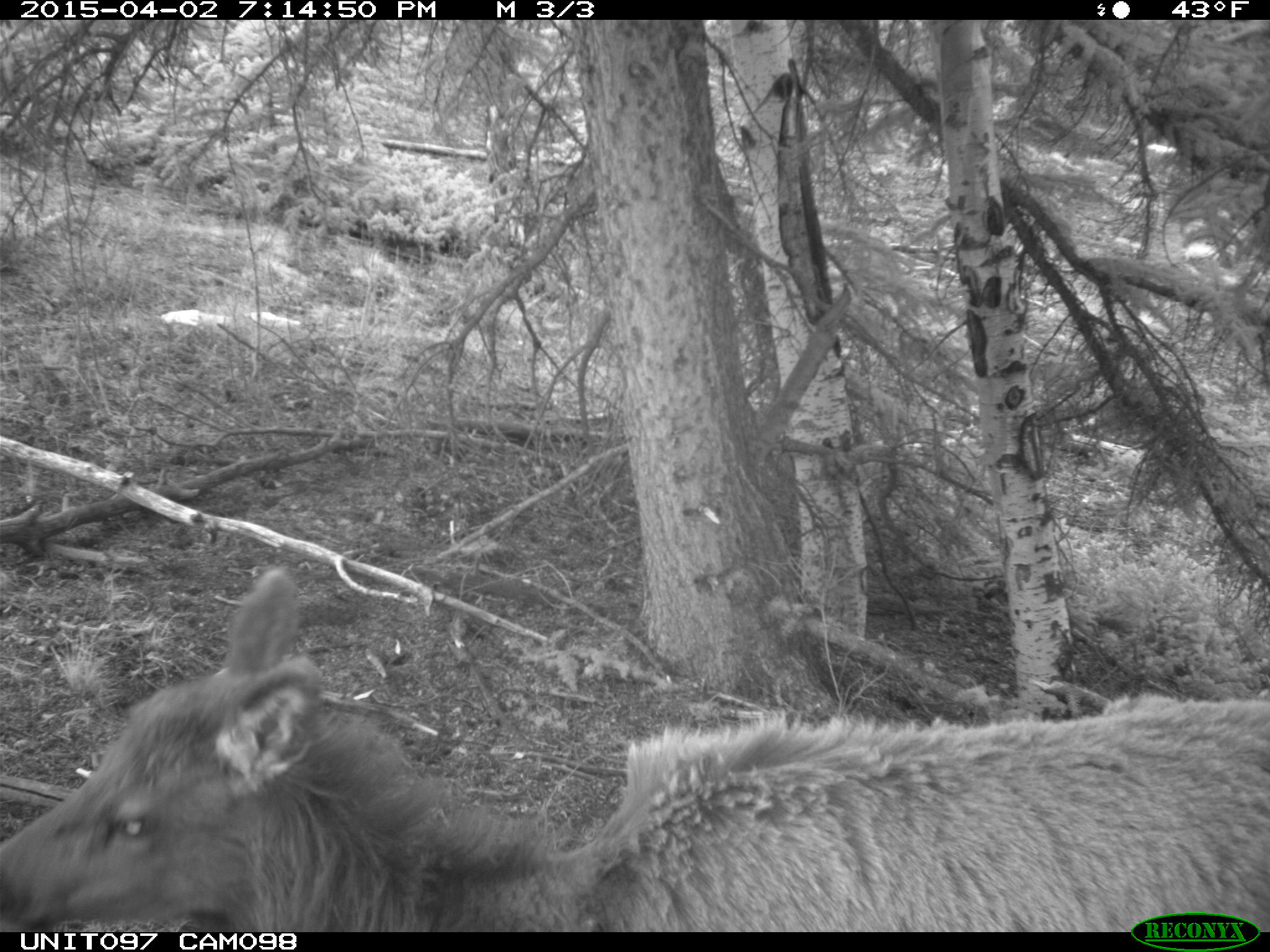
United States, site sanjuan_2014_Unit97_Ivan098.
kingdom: Animalia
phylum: Chordata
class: Mammalia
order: Artiodactyla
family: Cervidae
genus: Cervus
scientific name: Cervus elaphus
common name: red deer